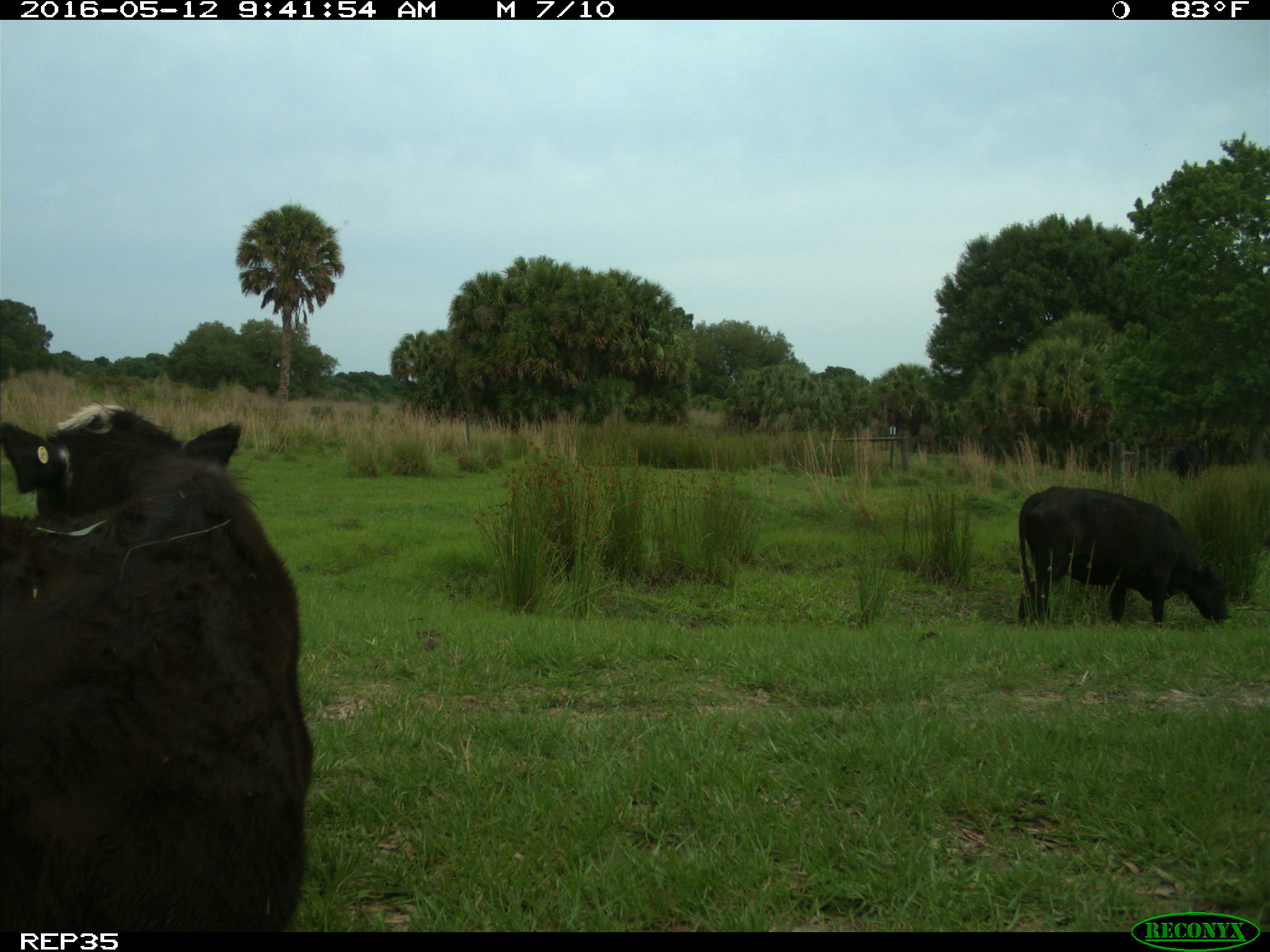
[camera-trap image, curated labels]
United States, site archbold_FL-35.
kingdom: Animalia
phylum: Chordata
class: Mammalia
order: Artiodactyla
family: Bovidae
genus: Bos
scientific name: Bos taurus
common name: domestic cow